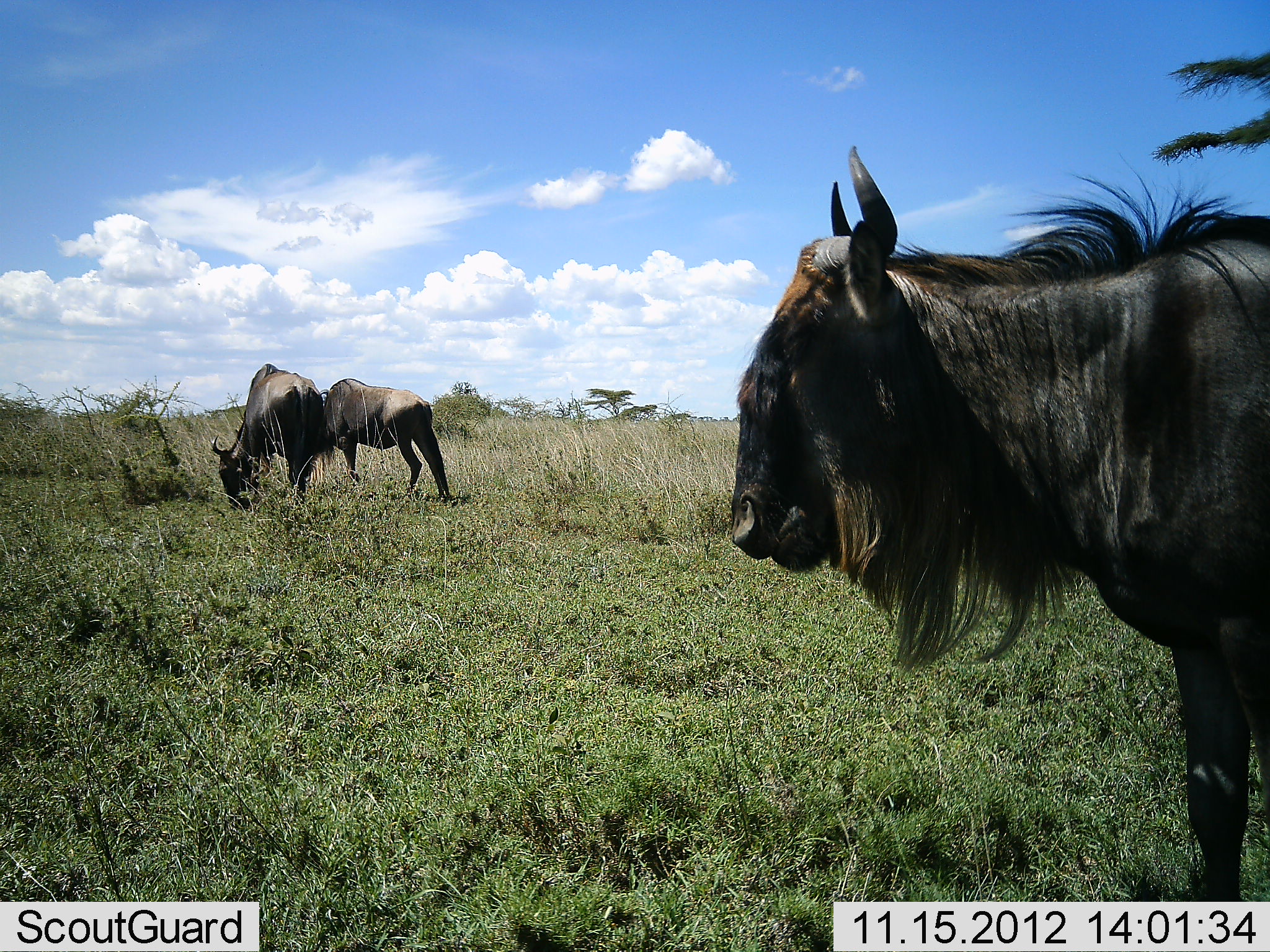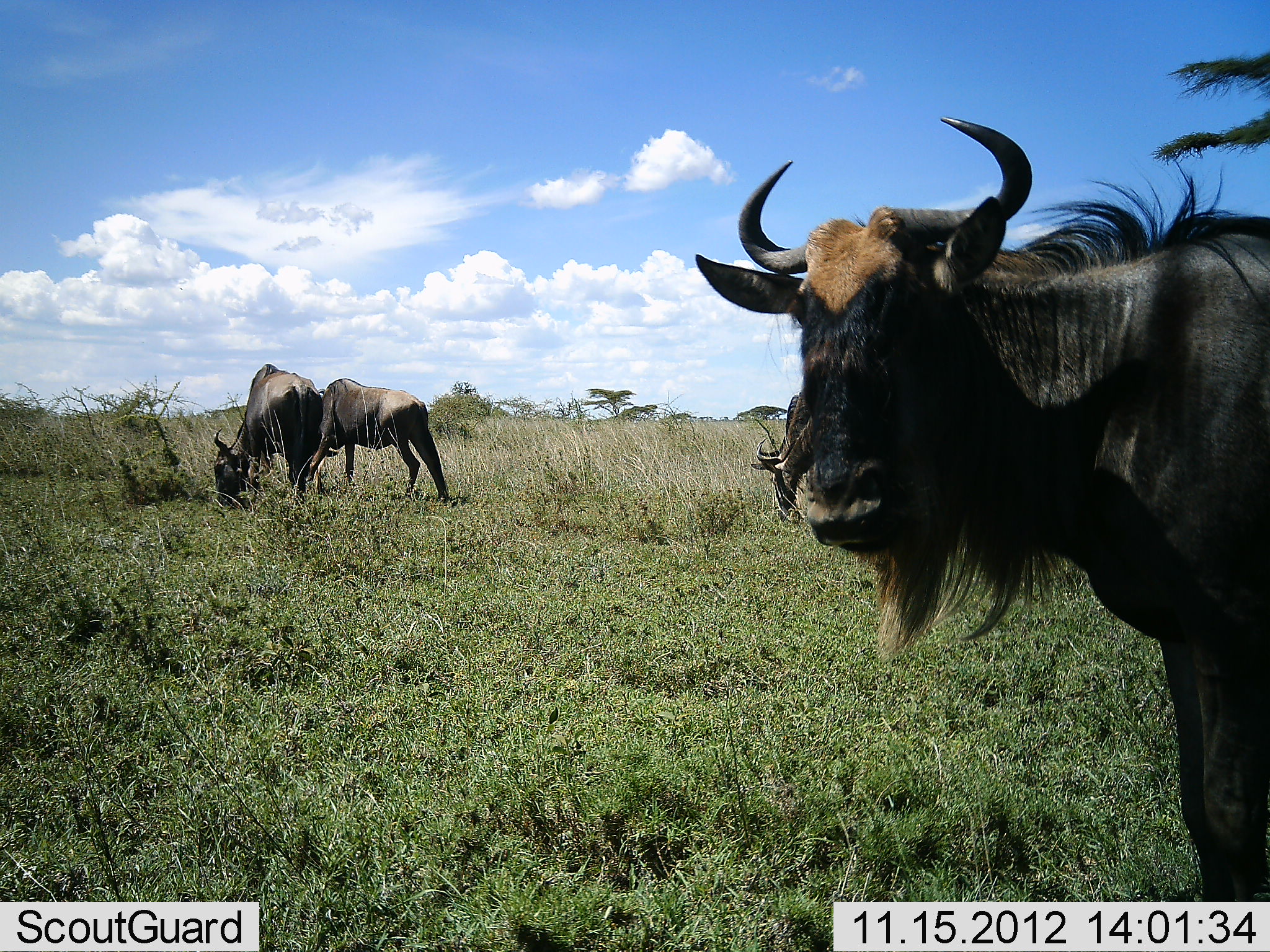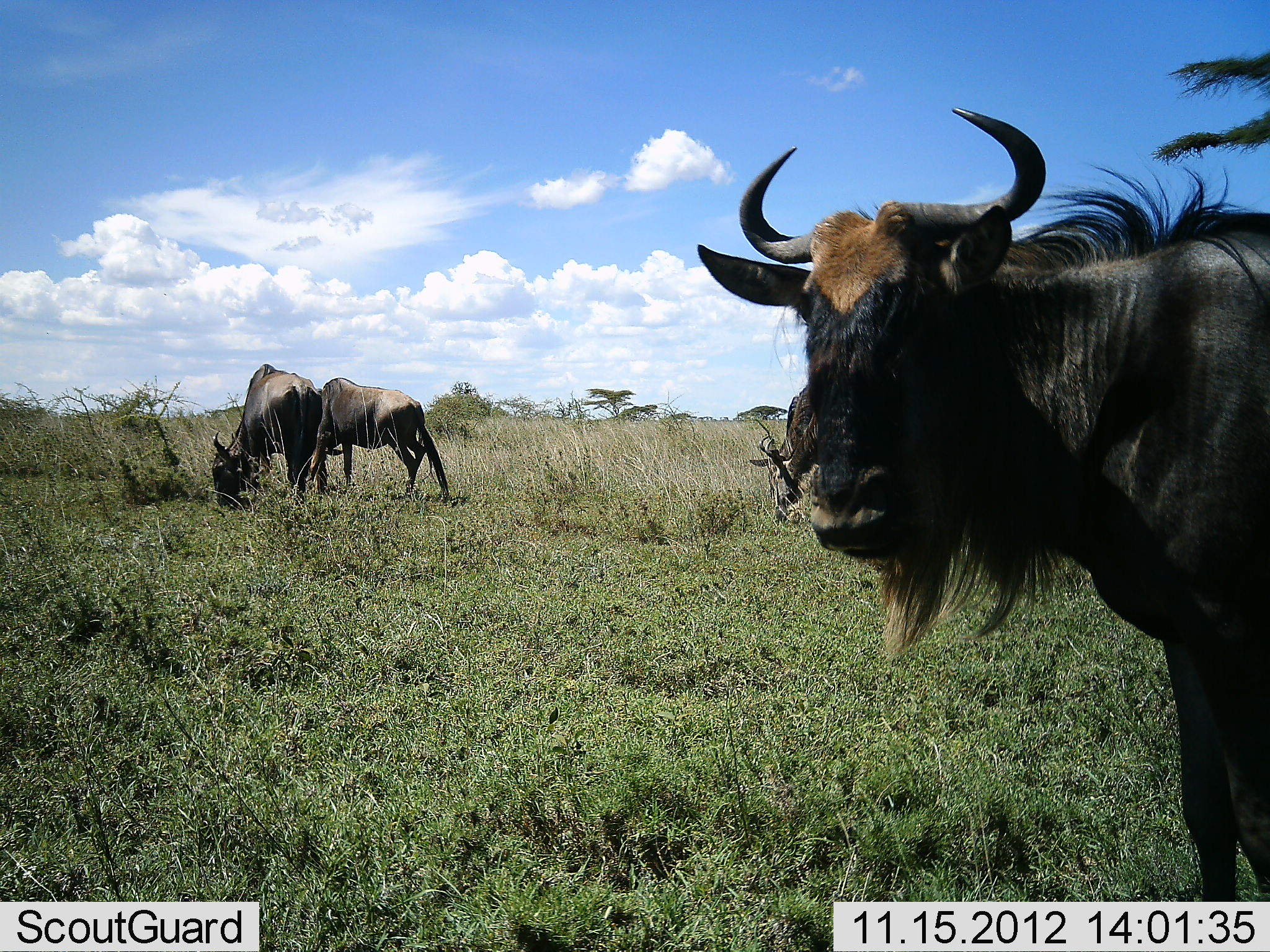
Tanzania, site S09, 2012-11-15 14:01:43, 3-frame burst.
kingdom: Animalia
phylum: Chordata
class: Mammalia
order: Artiodactyla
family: Bovidae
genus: Connochaetes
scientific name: Connochaetes taurinus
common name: blue wildebeest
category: wildebeest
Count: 4.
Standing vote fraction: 77%.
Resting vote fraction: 0%.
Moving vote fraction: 5%.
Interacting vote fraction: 0%.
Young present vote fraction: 0%.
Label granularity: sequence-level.